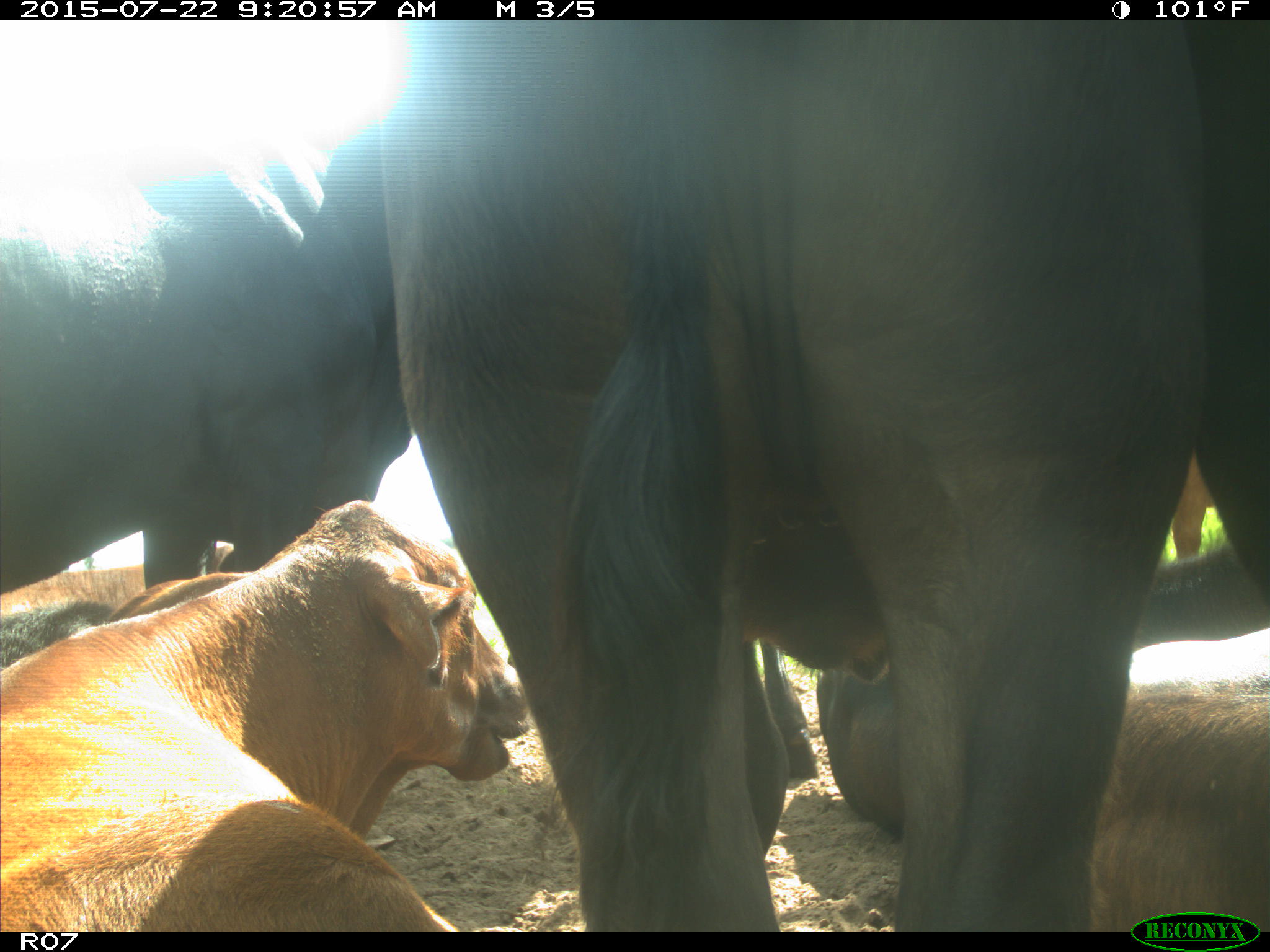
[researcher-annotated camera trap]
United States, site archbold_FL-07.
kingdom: Animalia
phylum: Chordata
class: Mammalia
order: Artiodactyla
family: Bovidae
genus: Bos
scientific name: Bos taurus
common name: domestic cow